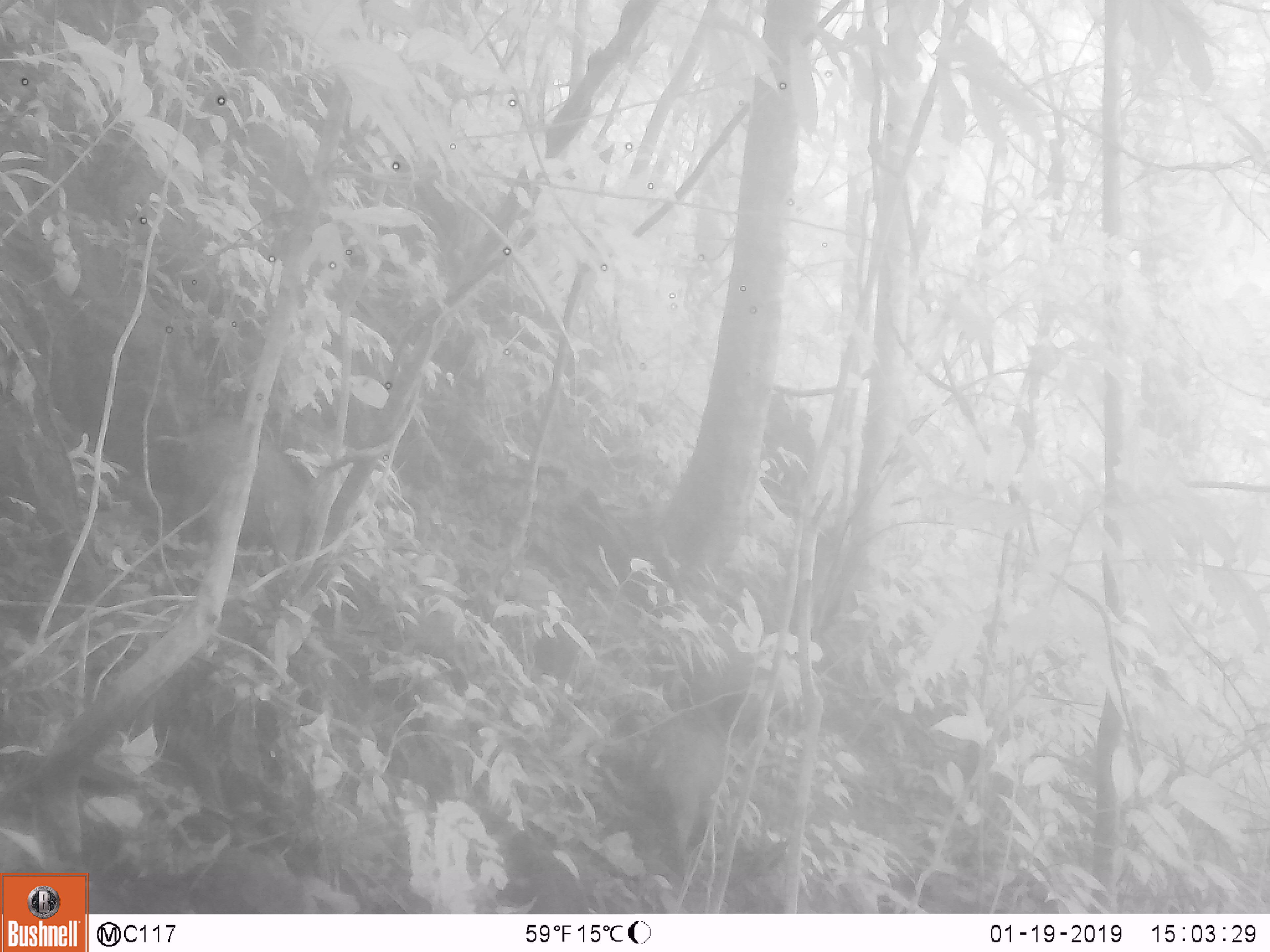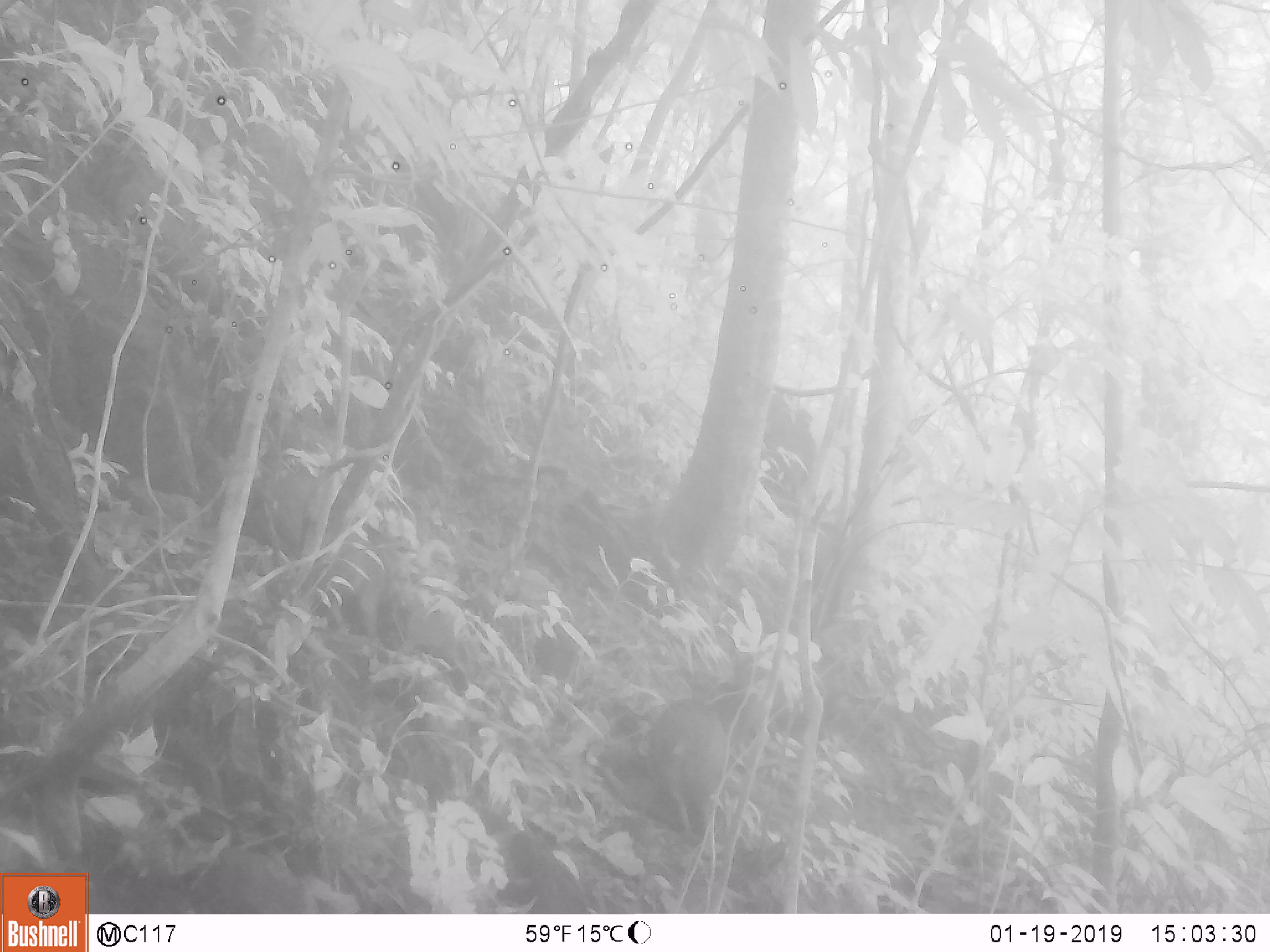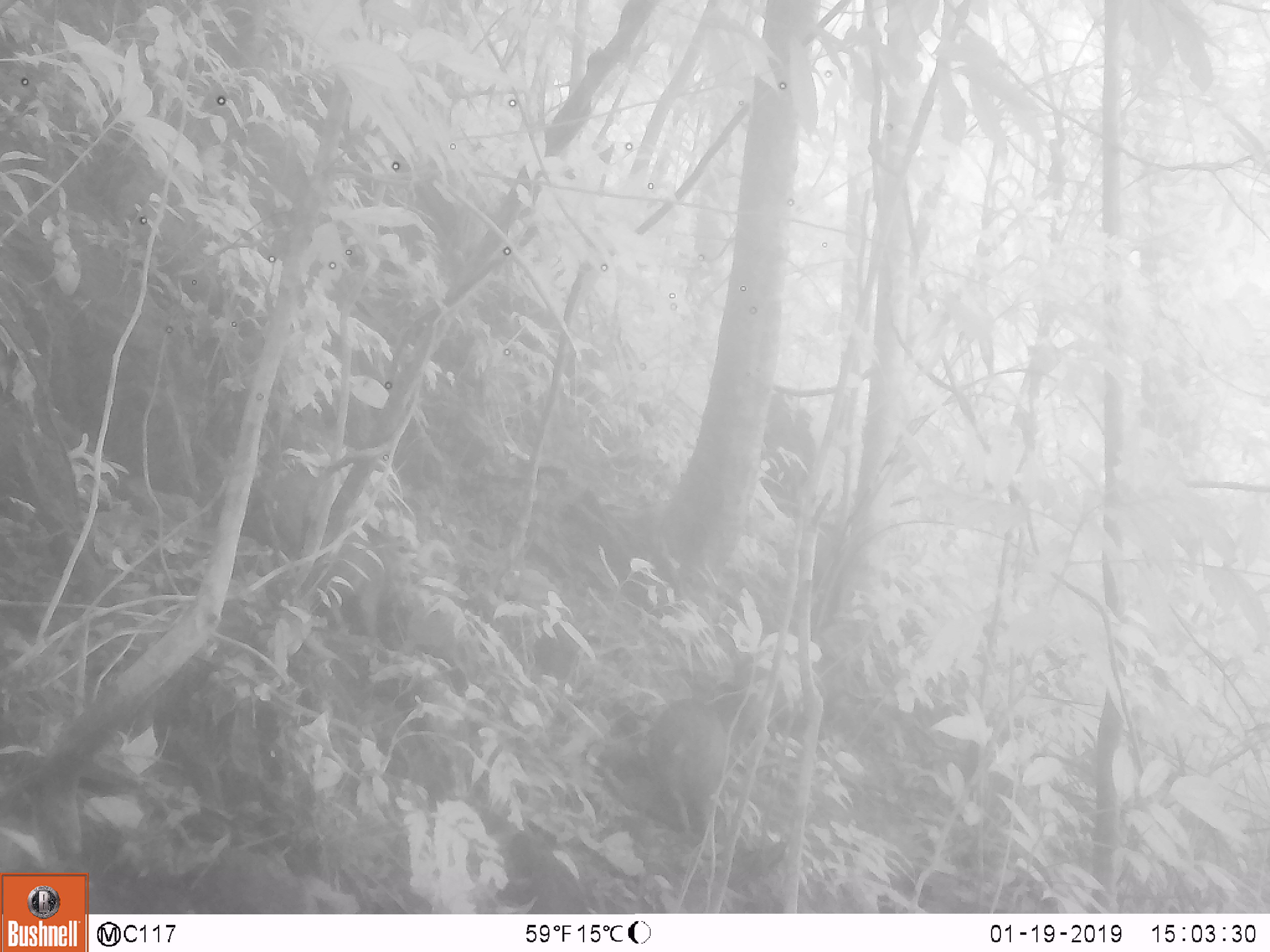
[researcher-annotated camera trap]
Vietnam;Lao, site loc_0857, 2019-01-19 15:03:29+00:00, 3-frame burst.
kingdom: Animalia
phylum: Chordata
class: Mammalia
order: Artiodactyla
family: Suidae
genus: Sus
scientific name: Sus scrofa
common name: eurasian wild pig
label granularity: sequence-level